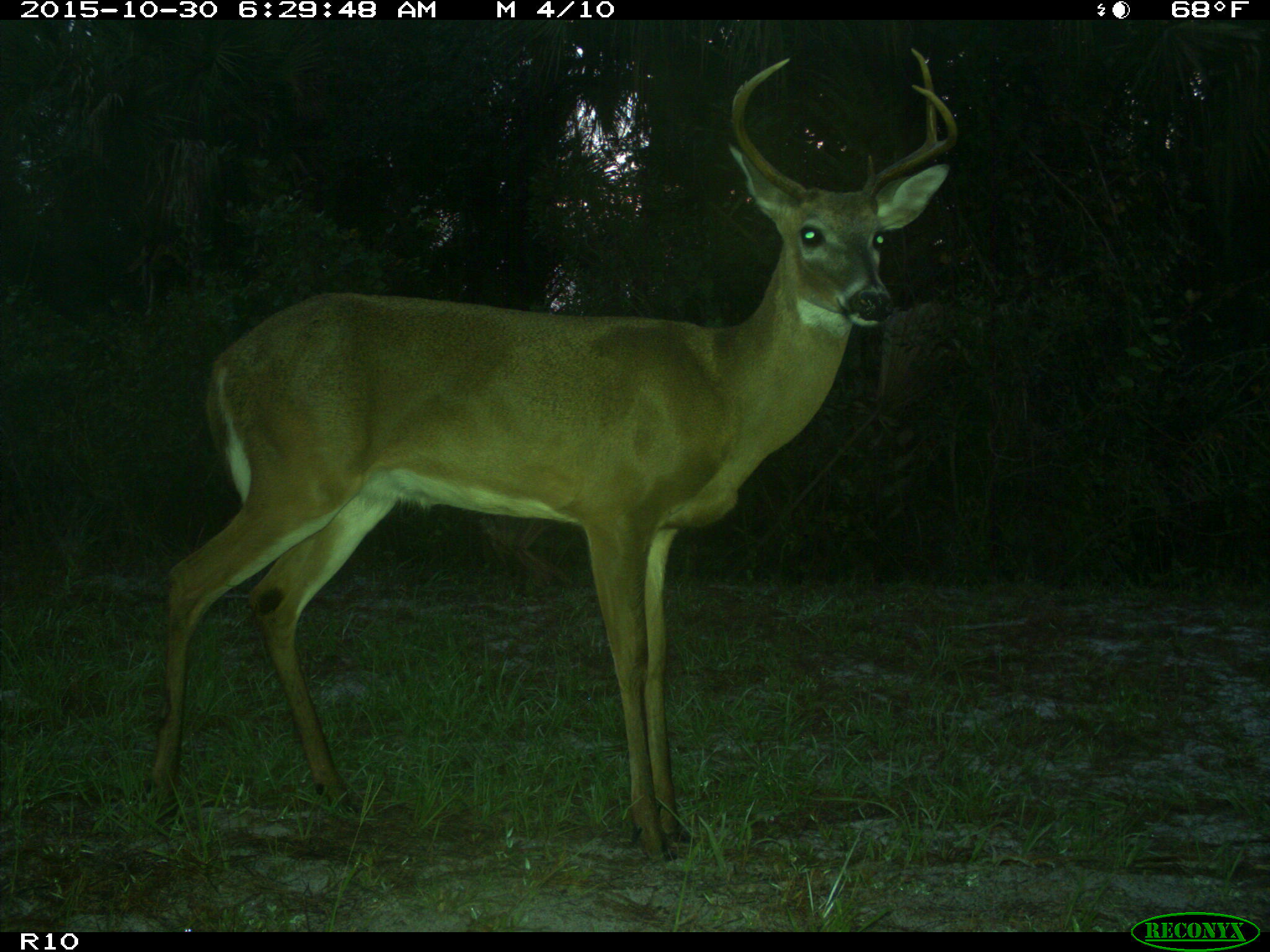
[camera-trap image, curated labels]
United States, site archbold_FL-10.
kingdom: Animalia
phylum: Chordata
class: Mammalia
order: Artiodactyla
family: Cervidae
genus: Odocoileus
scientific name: Odocoileus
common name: deer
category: unidentified deer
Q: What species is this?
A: Unidentified deer (deer) (Odocoileus).